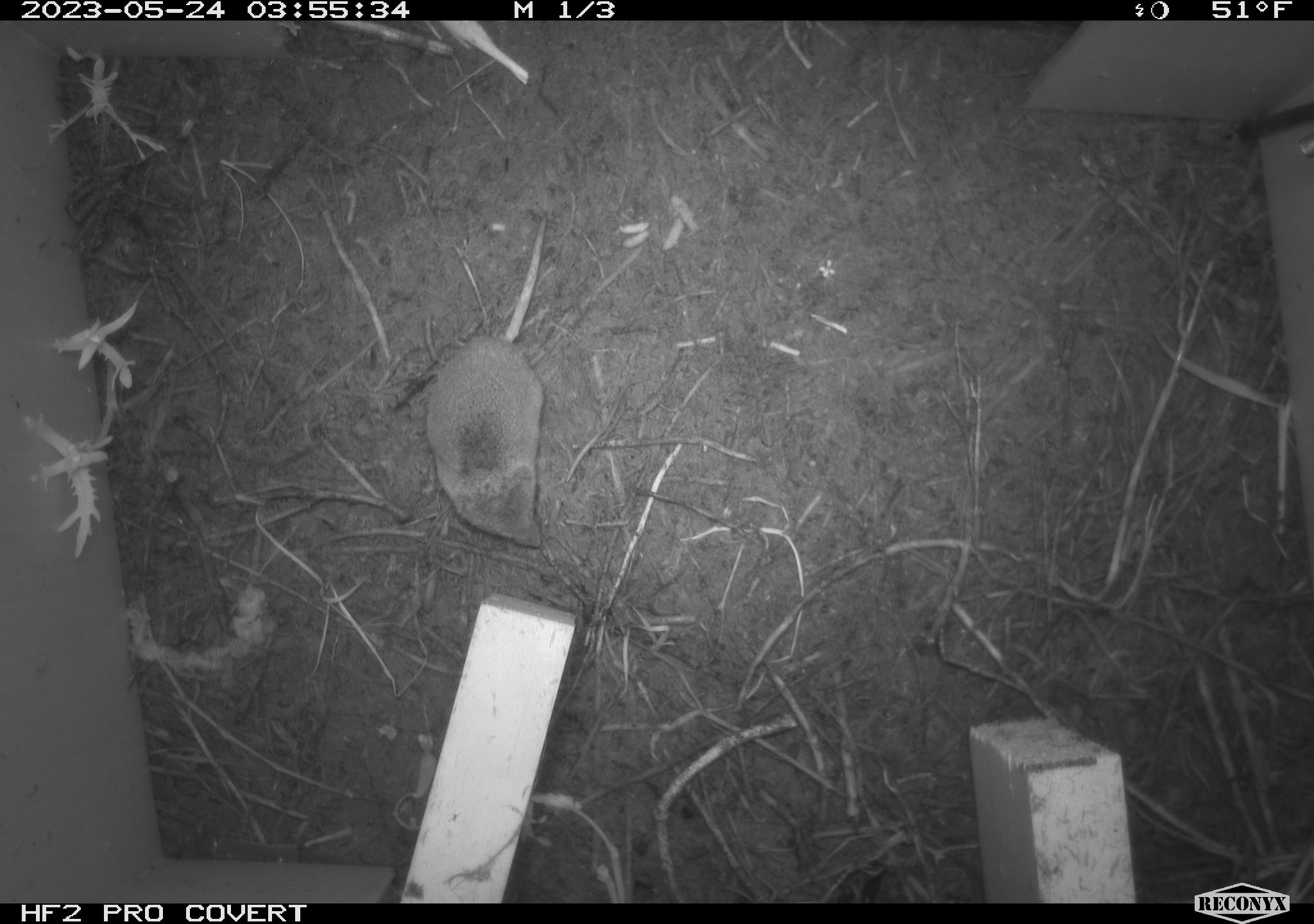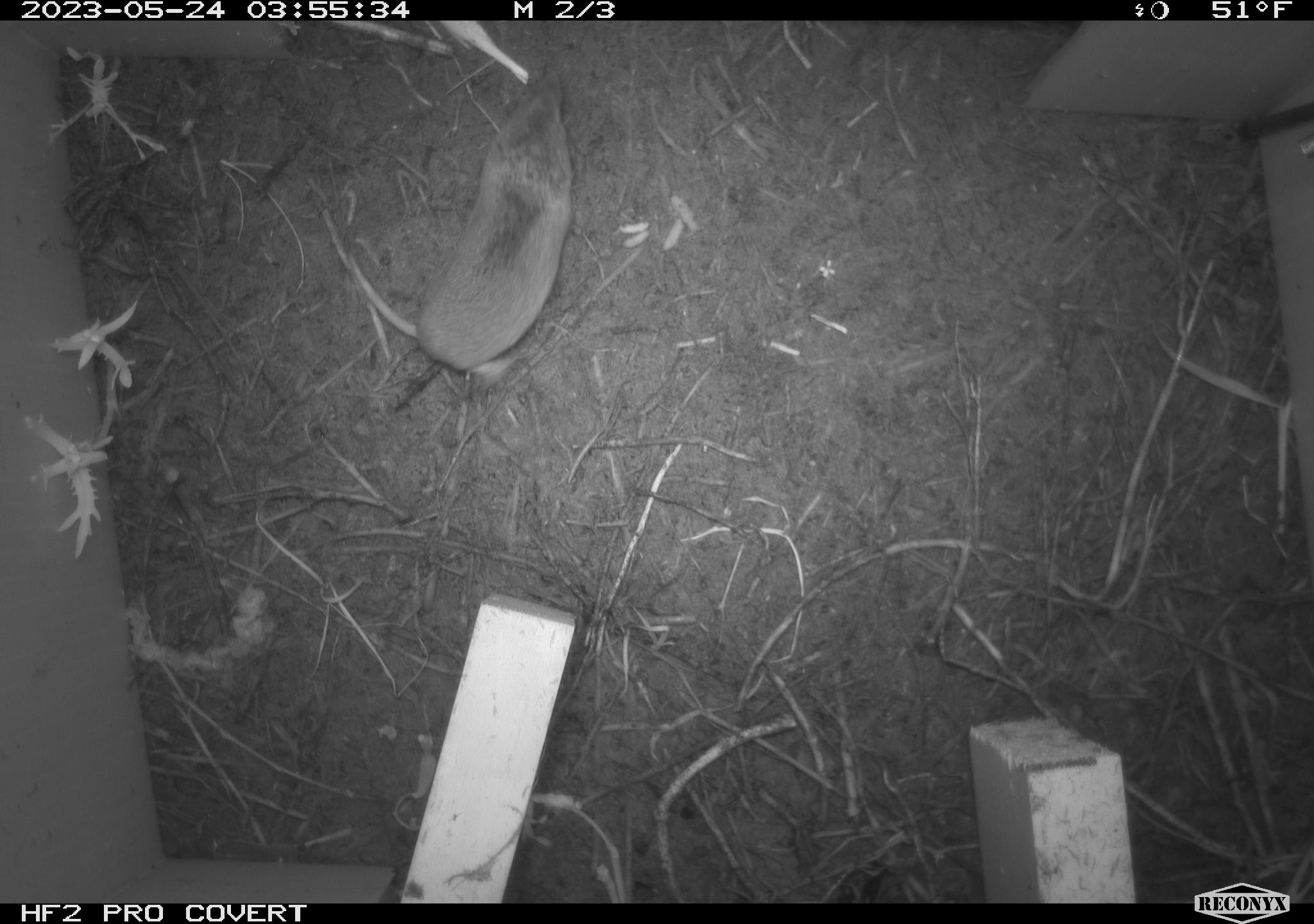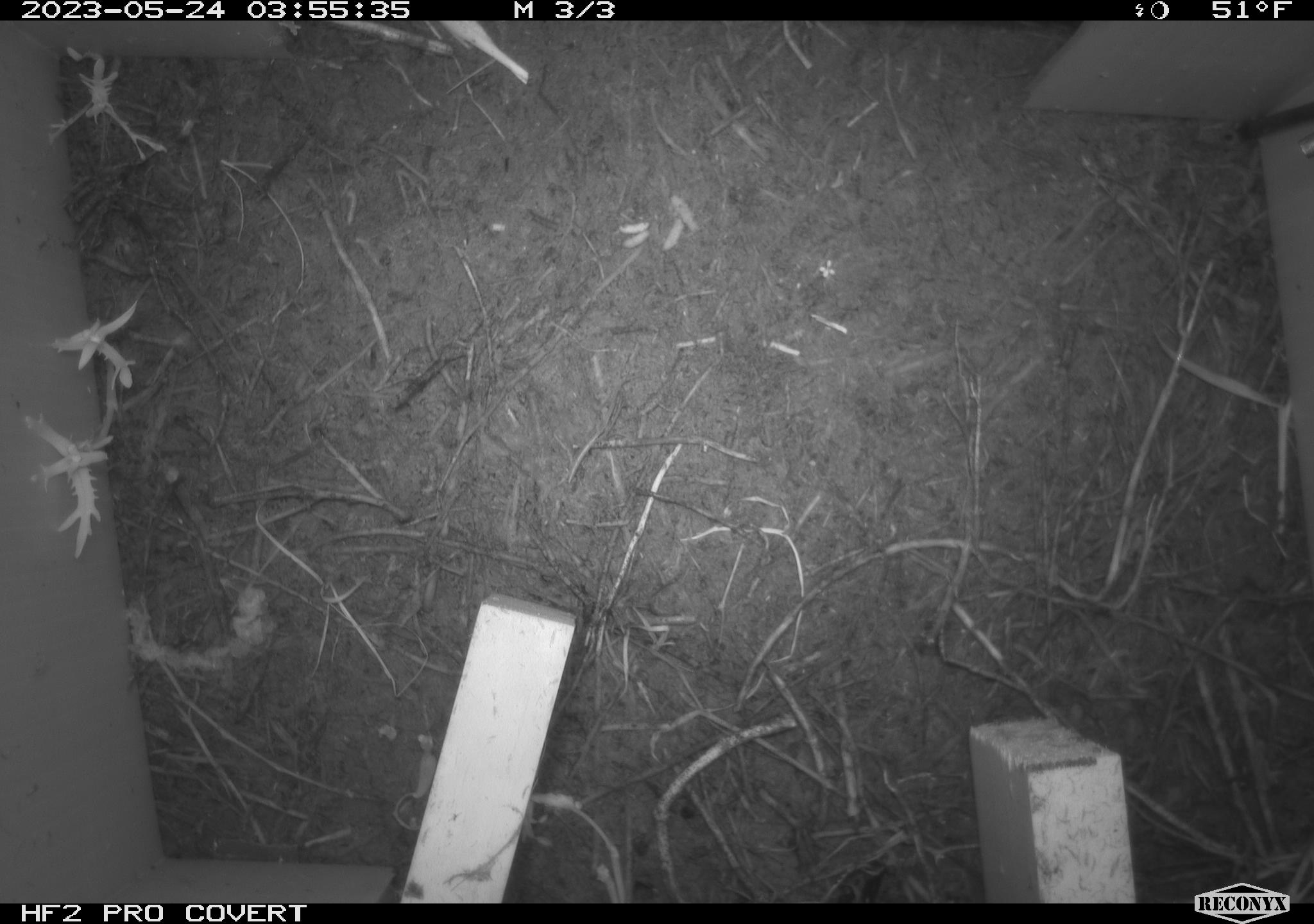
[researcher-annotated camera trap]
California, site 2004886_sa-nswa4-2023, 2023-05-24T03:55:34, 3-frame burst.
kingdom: Animalia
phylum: Chordata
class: Mammalia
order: Eulipotyphla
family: Soricidae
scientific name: Soricidae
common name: shrews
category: soricidae family